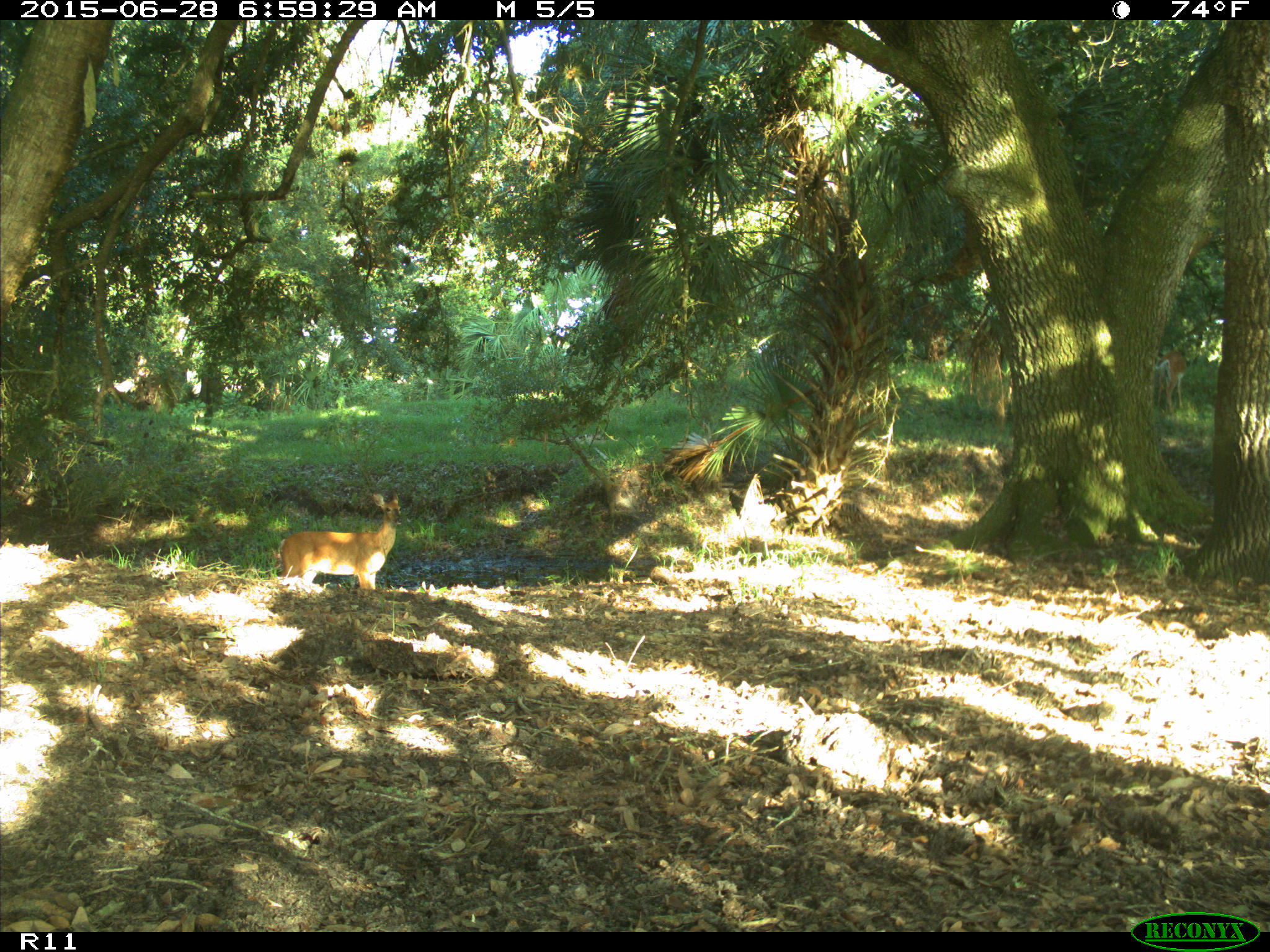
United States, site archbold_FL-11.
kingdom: Animalia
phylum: Chordata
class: Mammalia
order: Artiodactyla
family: Cervidae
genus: Odocoileus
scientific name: Odocoileus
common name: deer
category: unidentified deer